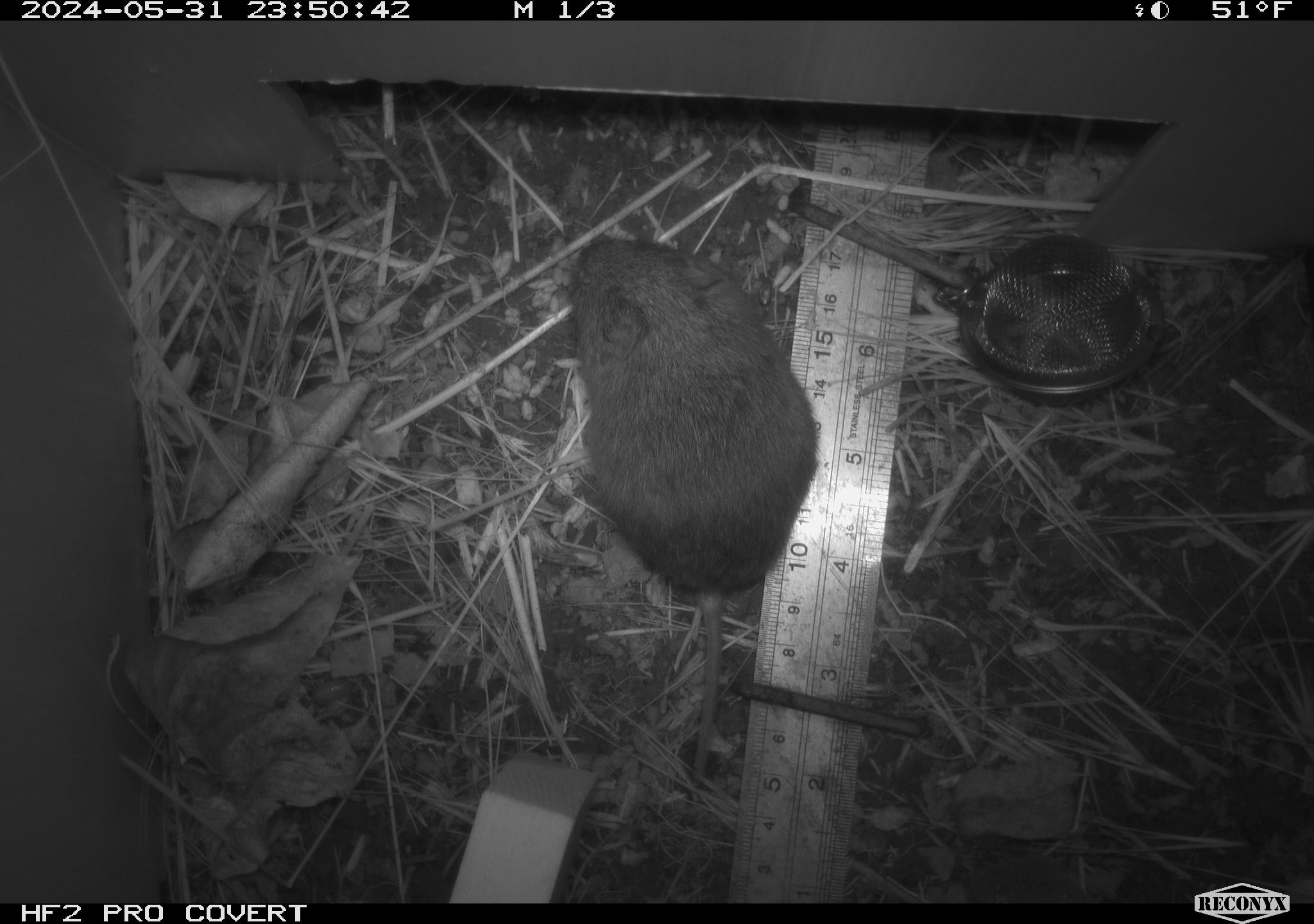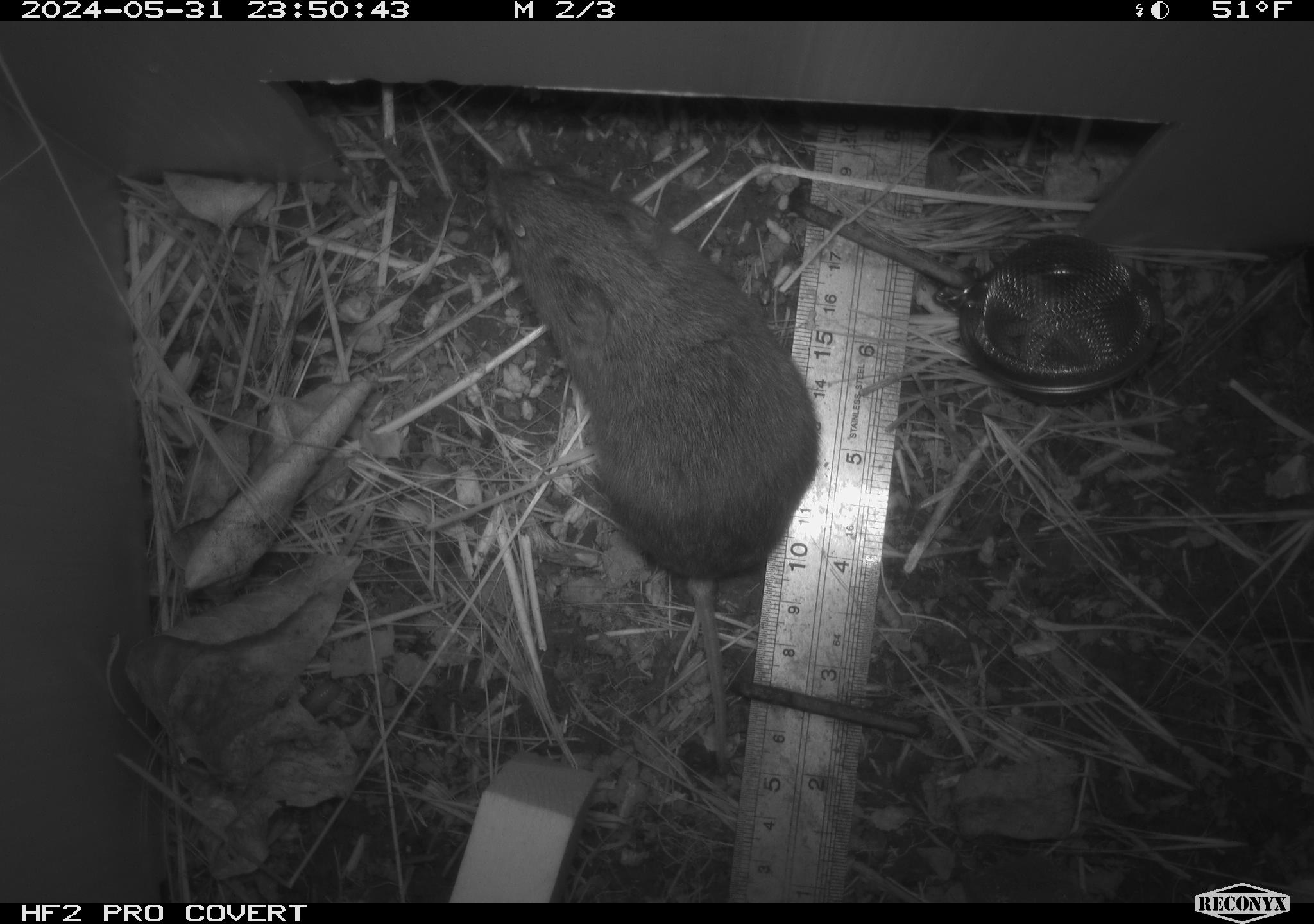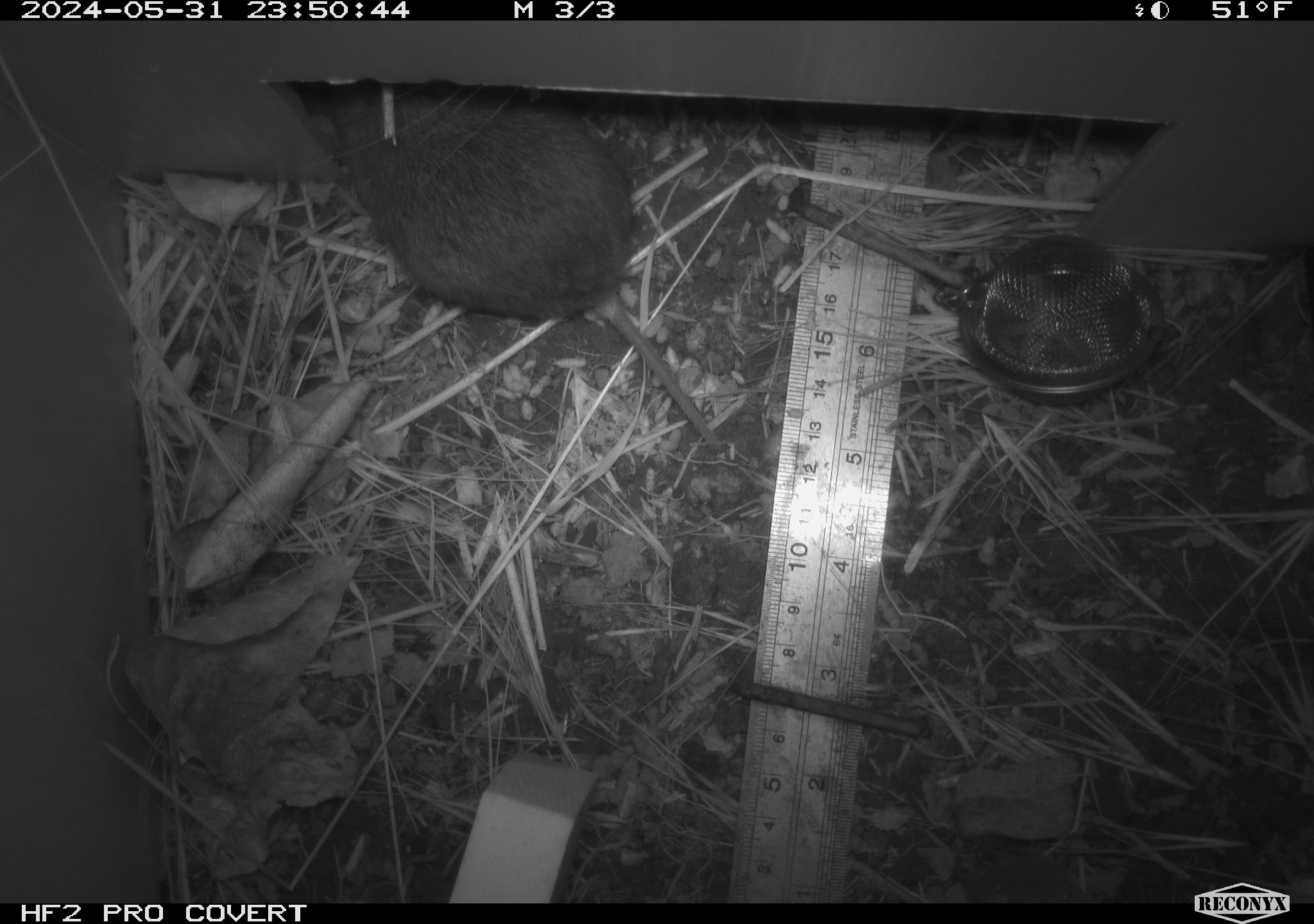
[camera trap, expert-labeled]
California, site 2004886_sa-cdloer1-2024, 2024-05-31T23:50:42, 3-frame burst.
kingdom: Animalia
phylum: Chordata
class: Mammalia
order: Rodentia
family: Cricetidae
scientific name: Arvicolinae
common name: voles, lemmings, and muskrats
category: arvicolinae subfamily